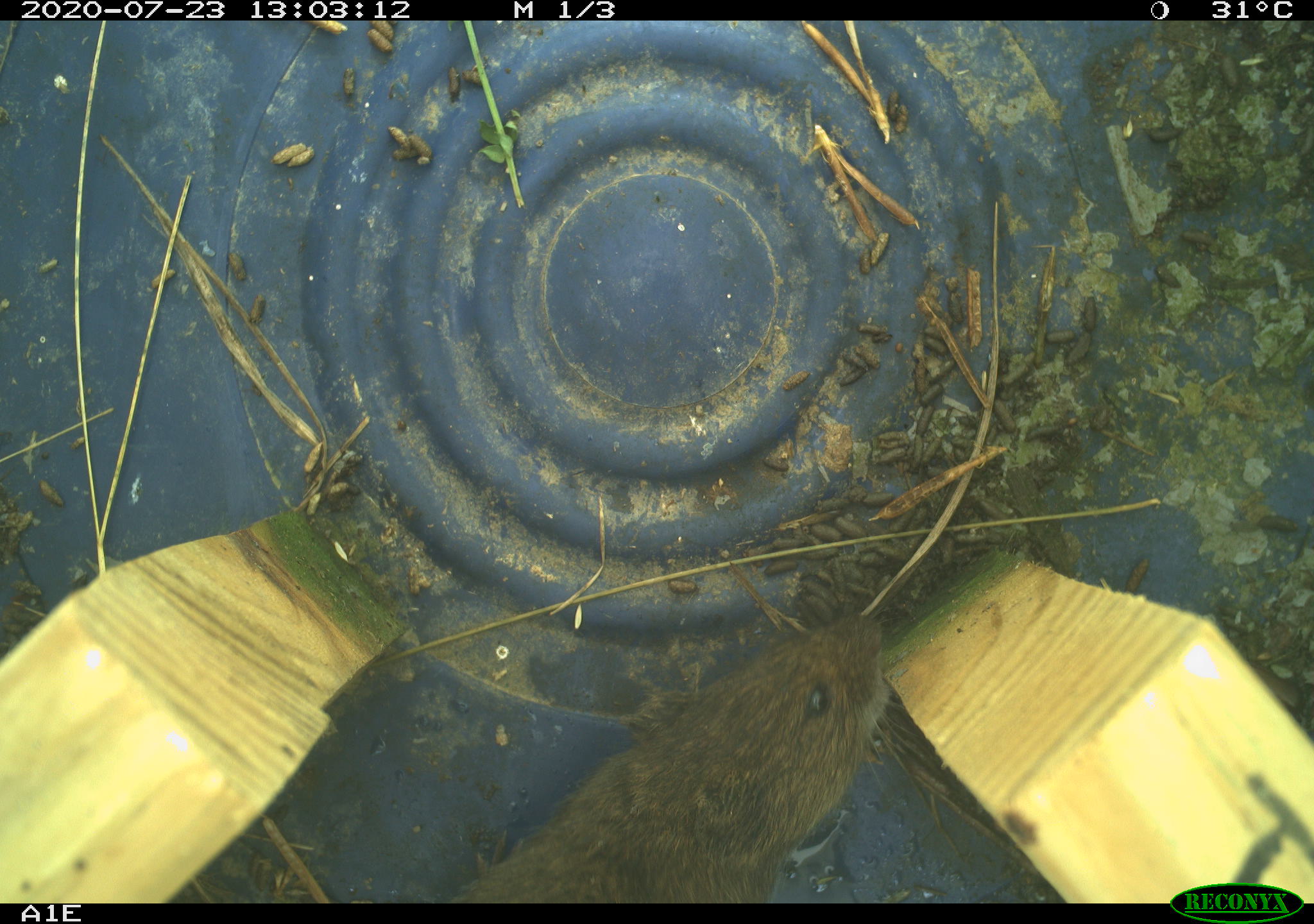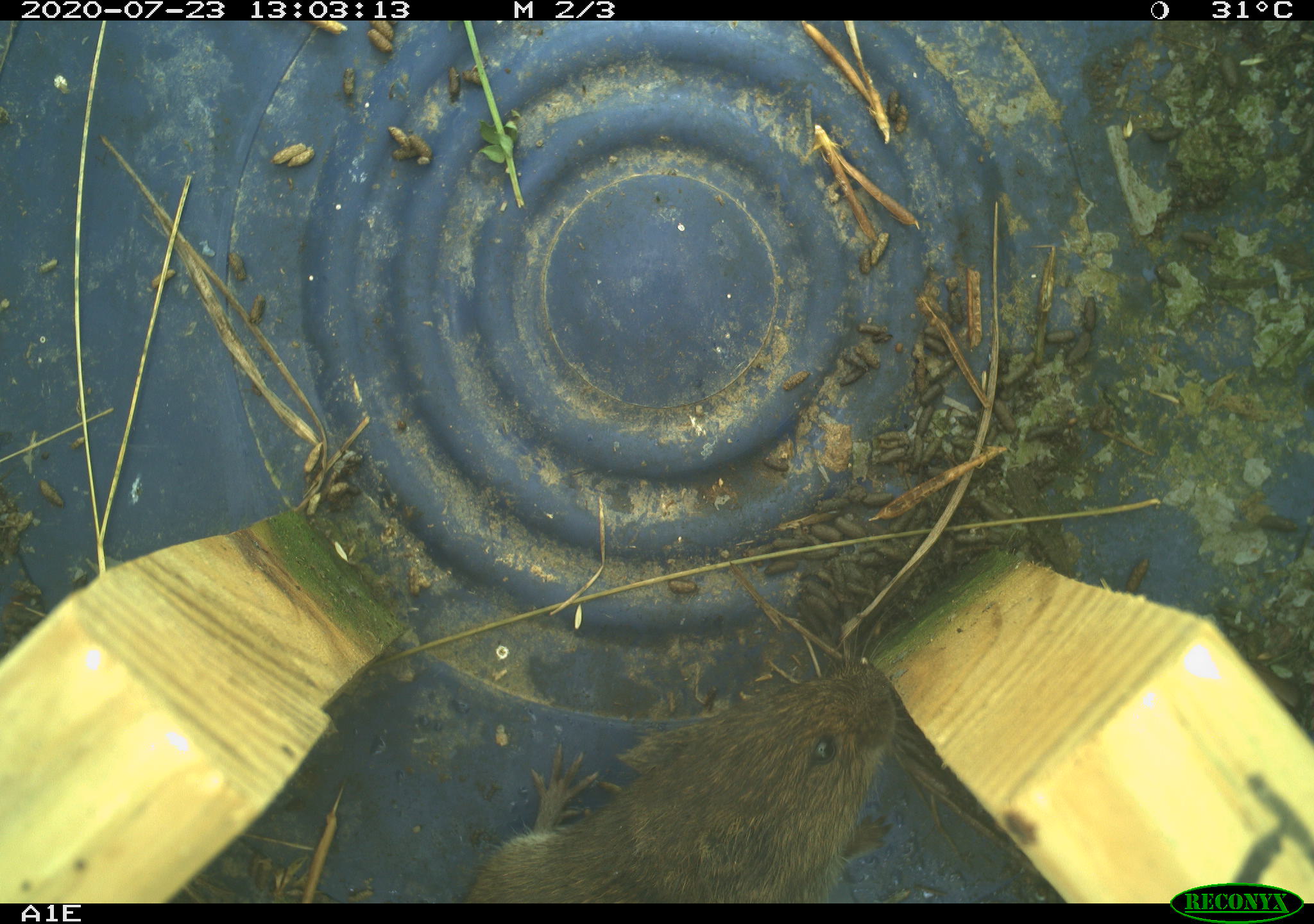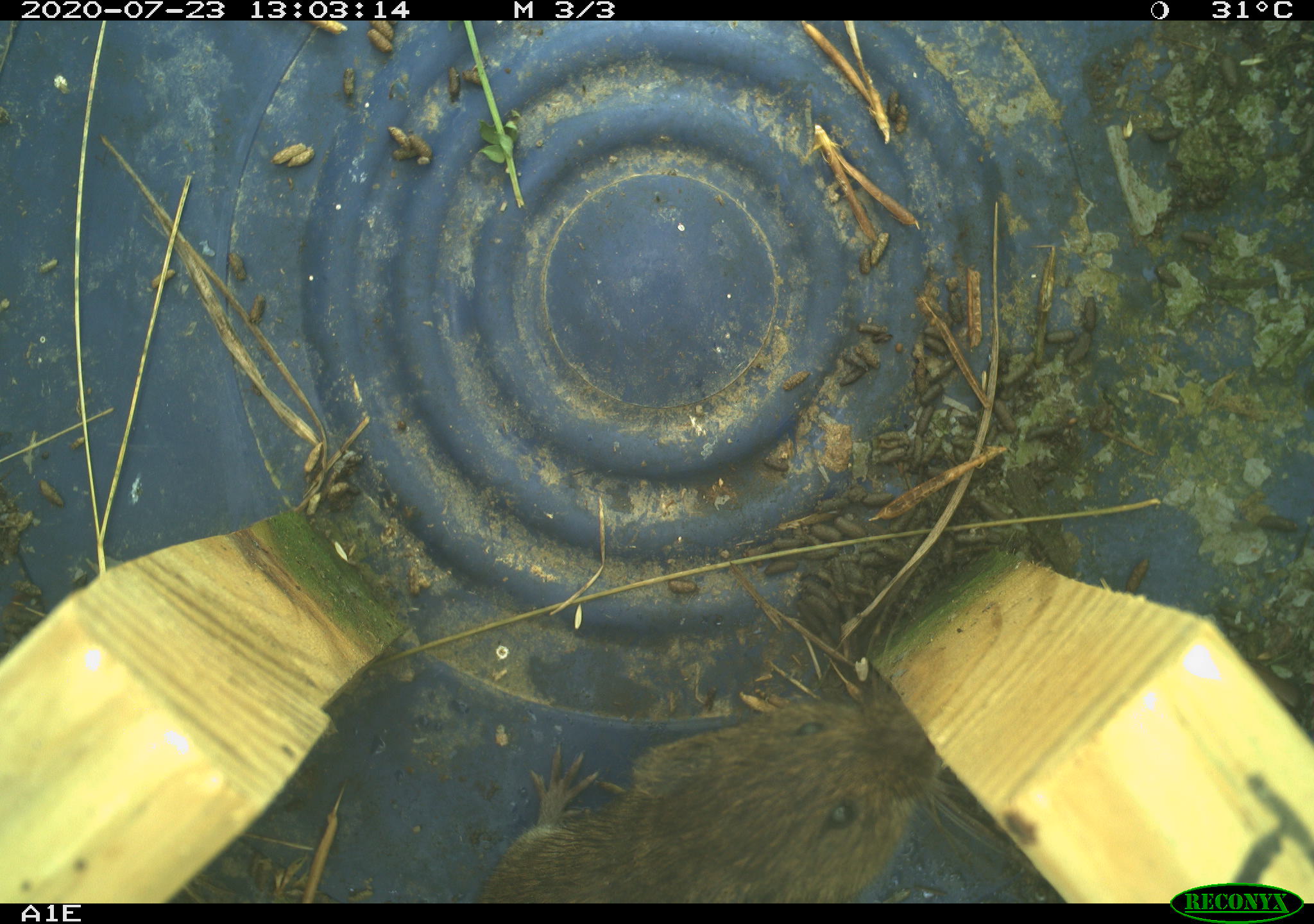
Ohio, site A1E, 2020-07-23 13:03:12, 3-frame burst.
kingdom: Animalia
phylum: Chordata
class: Mammalia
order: Rodentia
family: Cricetidae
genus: Microtus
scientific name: Microtus pennsylvanicus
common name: meadow vole